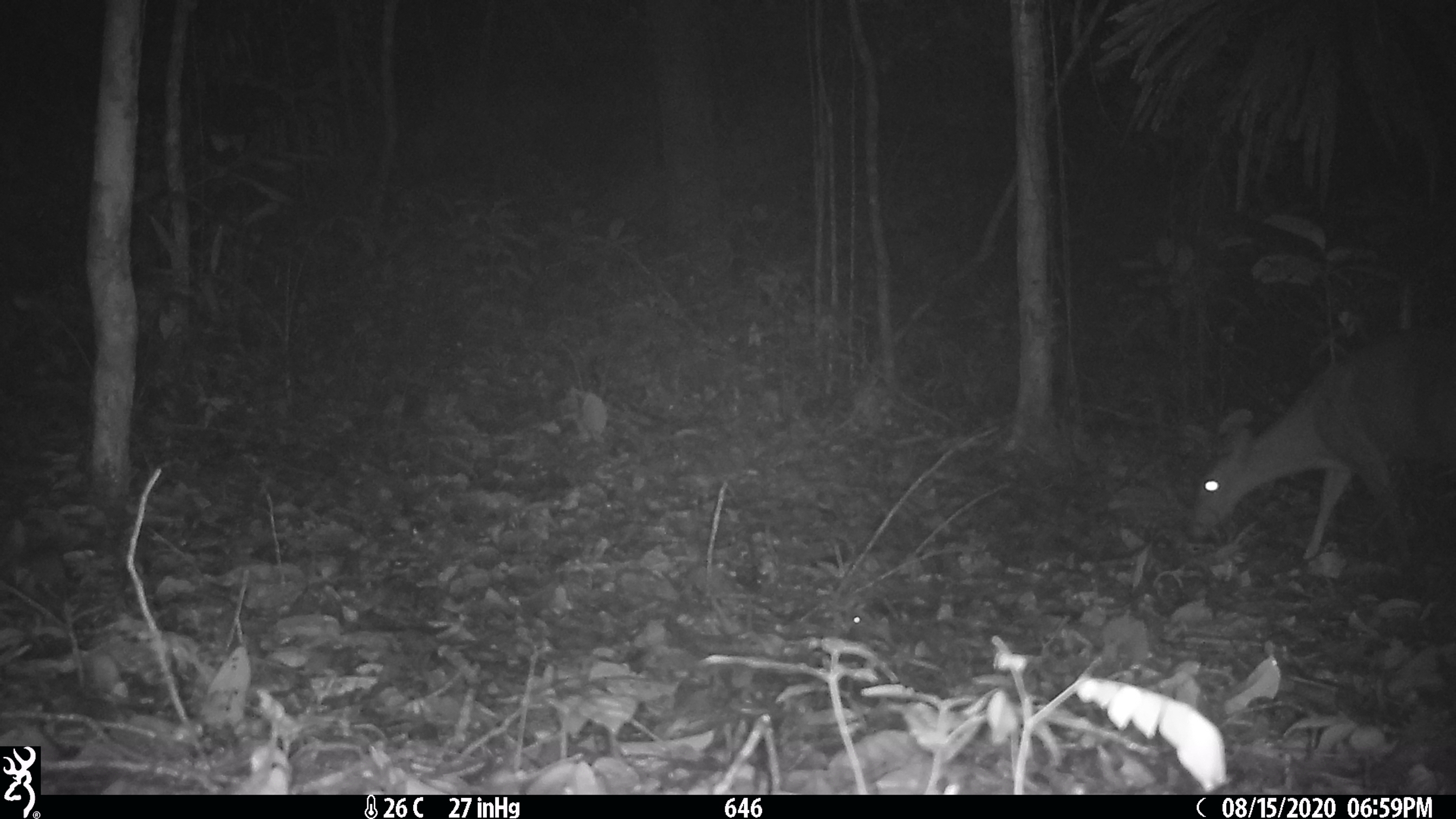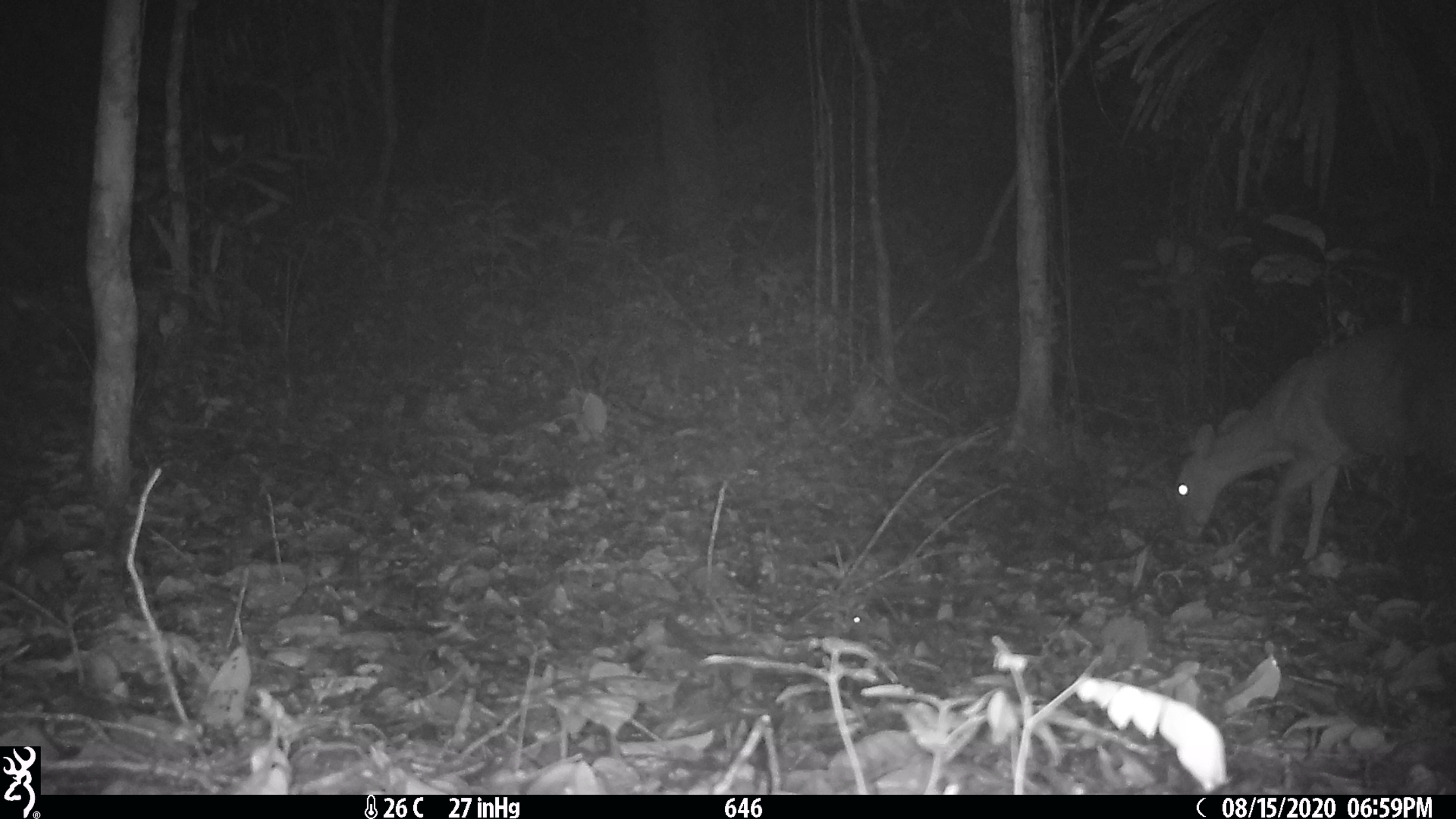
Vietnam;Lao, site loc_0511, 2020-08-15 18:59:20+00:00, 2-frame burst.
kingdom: Animalia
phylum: Chordata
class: Mammalia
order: Artiodactyla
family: Cervidae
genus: Muntiacus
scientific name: Muntiacus vuquangensis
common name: large-antlered muntjac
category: large antlered muntjac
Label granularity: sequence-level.